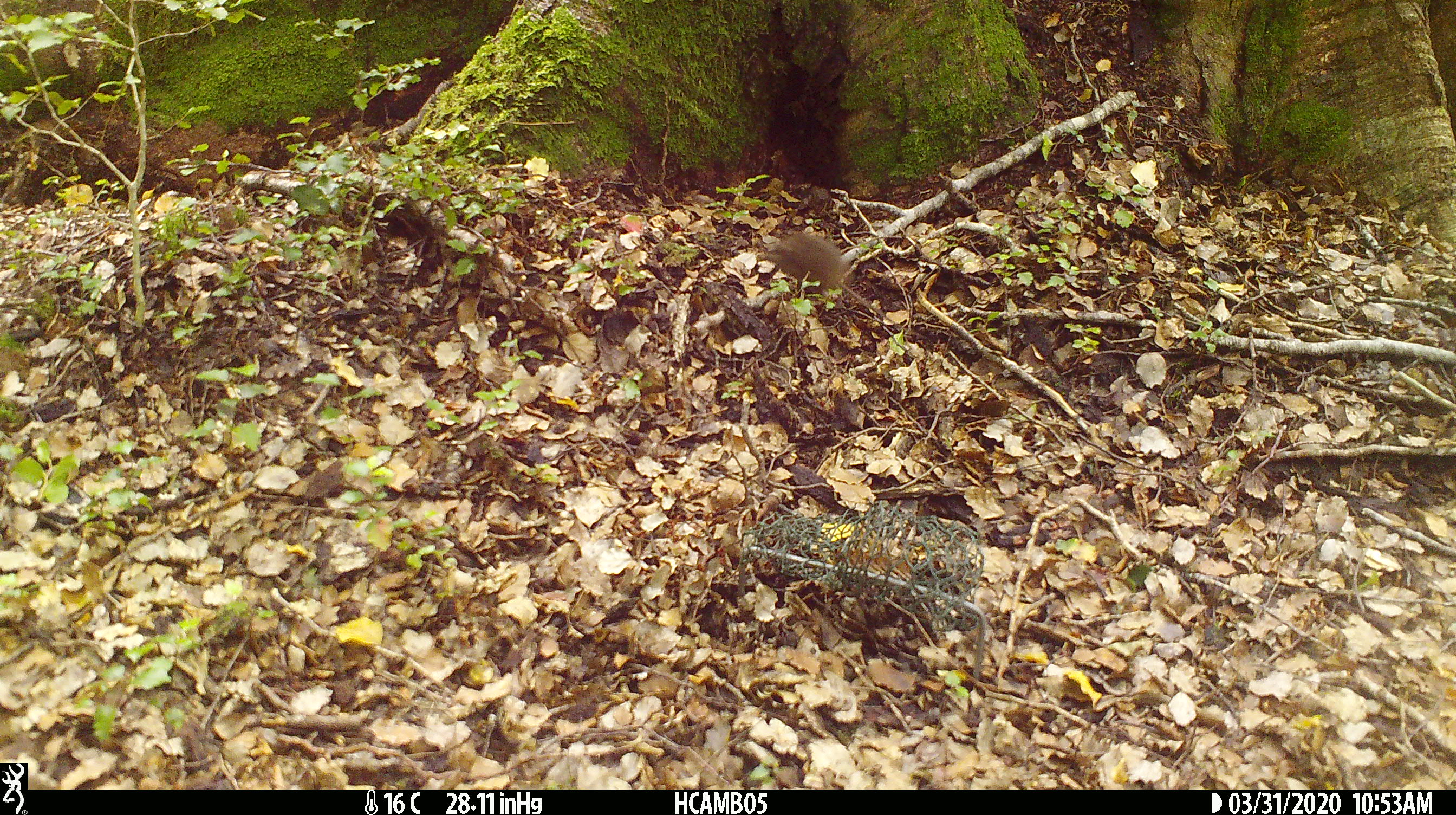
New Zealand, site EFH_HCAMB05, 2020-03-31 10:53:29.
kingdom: Animalia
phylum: Chordata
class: Mammalia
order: Rodentia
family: Muridae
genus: Mus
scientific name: Mus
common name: mouse